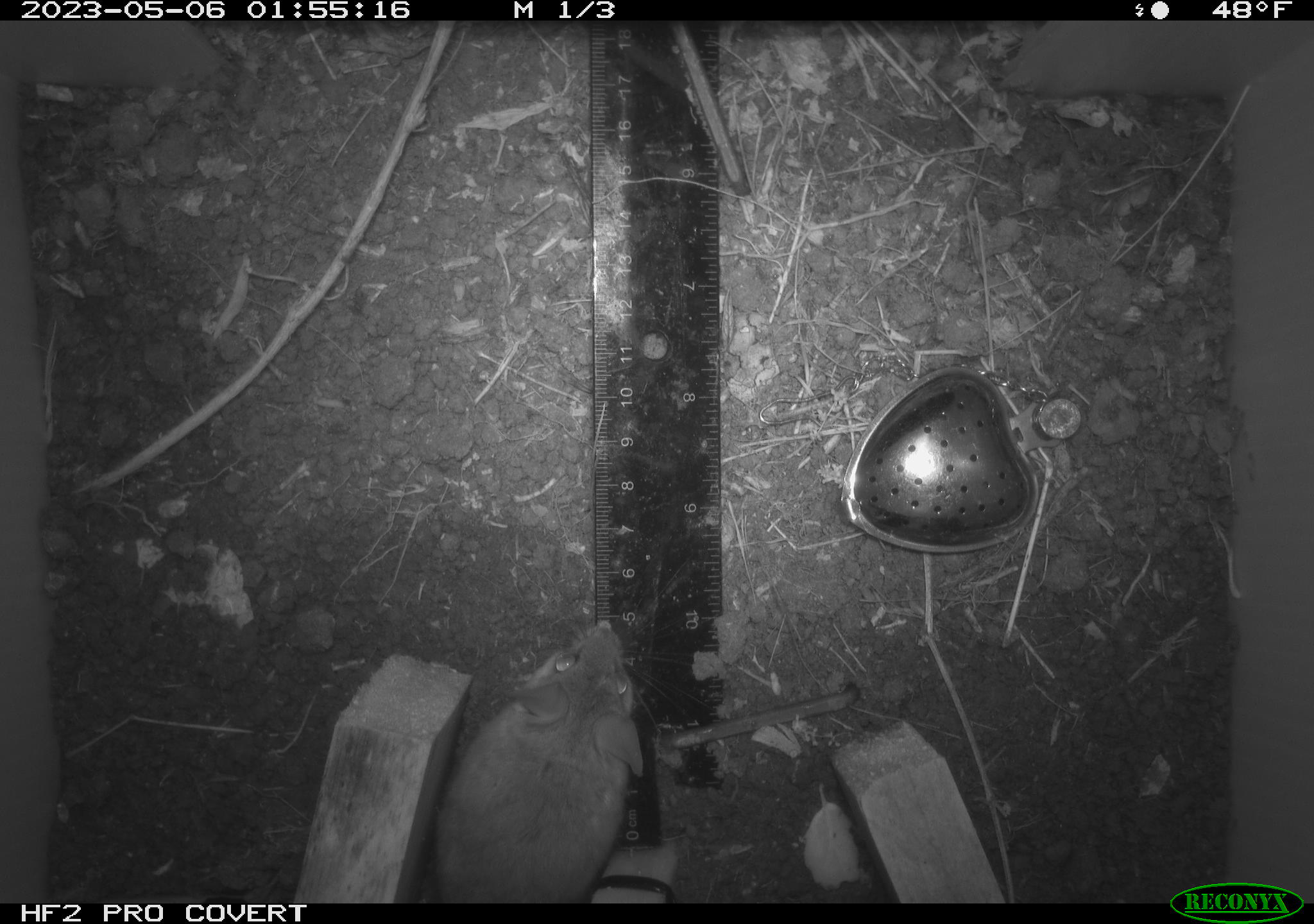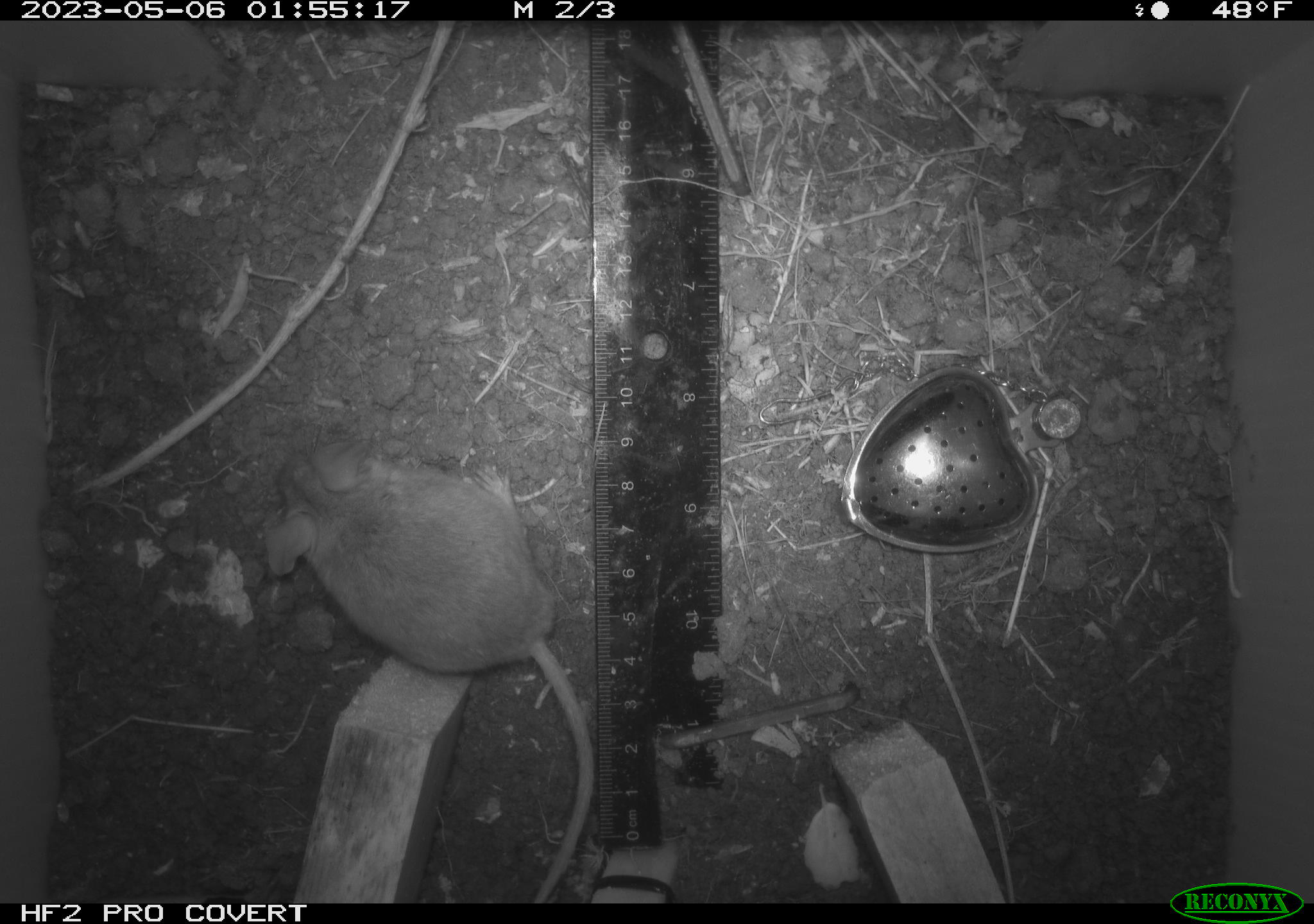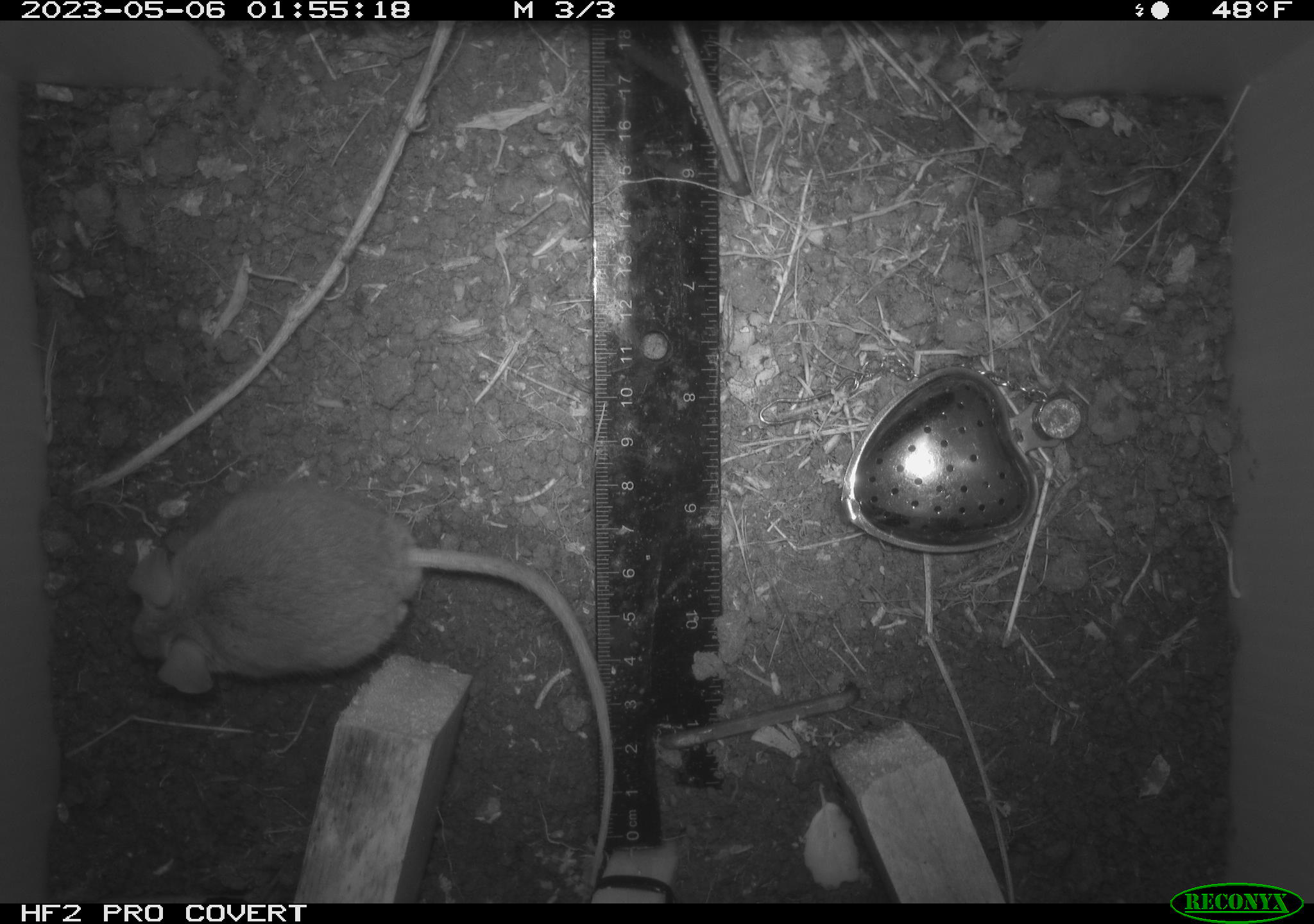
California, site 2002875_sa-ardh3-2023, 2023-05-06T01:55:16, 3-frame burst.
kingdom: Animalia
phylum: Chordata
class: Mammalia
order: Rodentia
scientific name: Rodentia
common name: mouse species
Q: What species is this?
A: Mouse species (Rodentia).